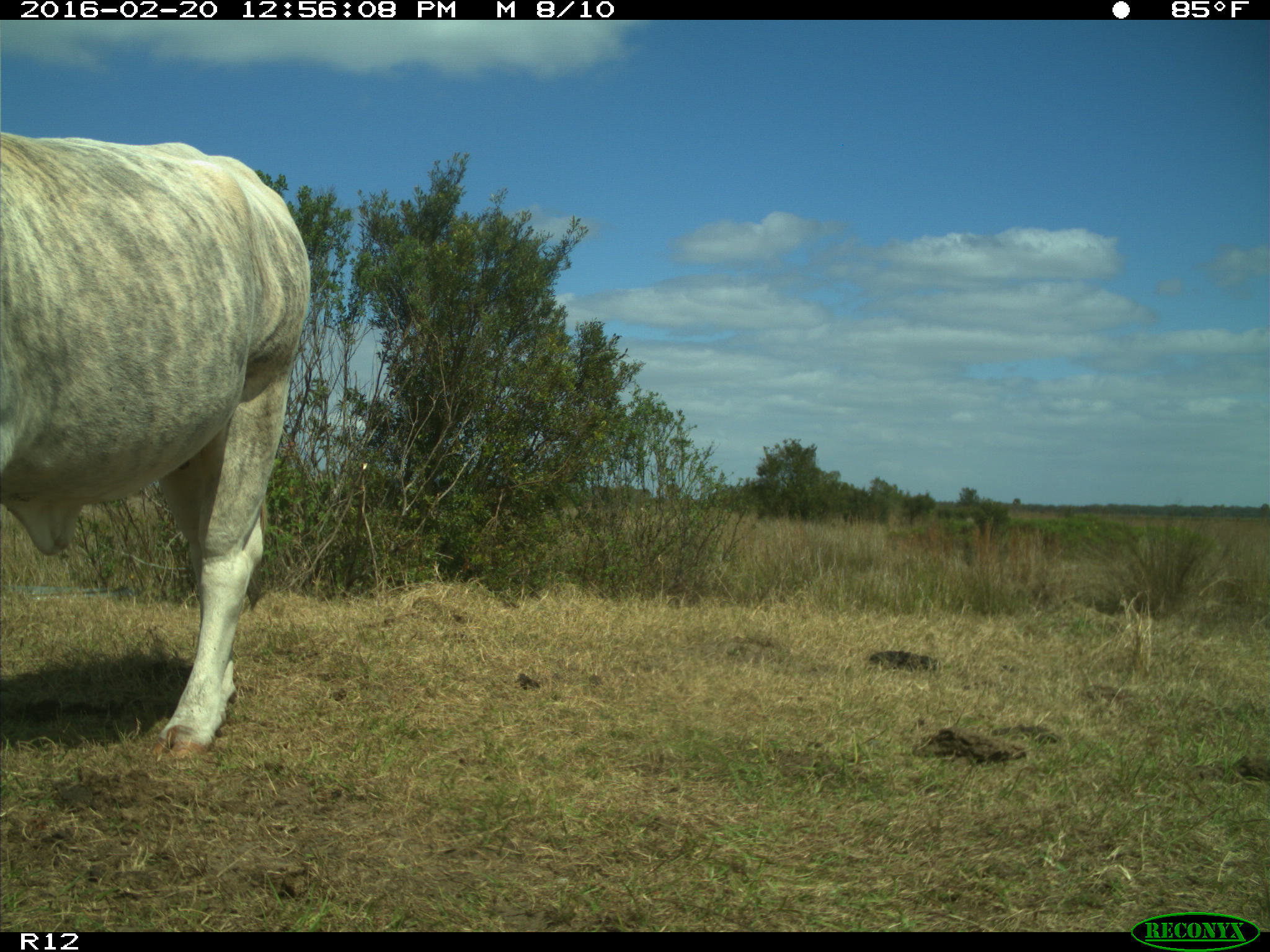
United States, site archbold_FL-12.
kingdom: Animalia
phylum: Chordata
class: Mammalia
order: Artiodactyla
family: Bovidae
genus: Bos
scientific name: Bos taurus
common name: domestic cow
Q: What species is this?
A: Bos taurus (domestic cow).